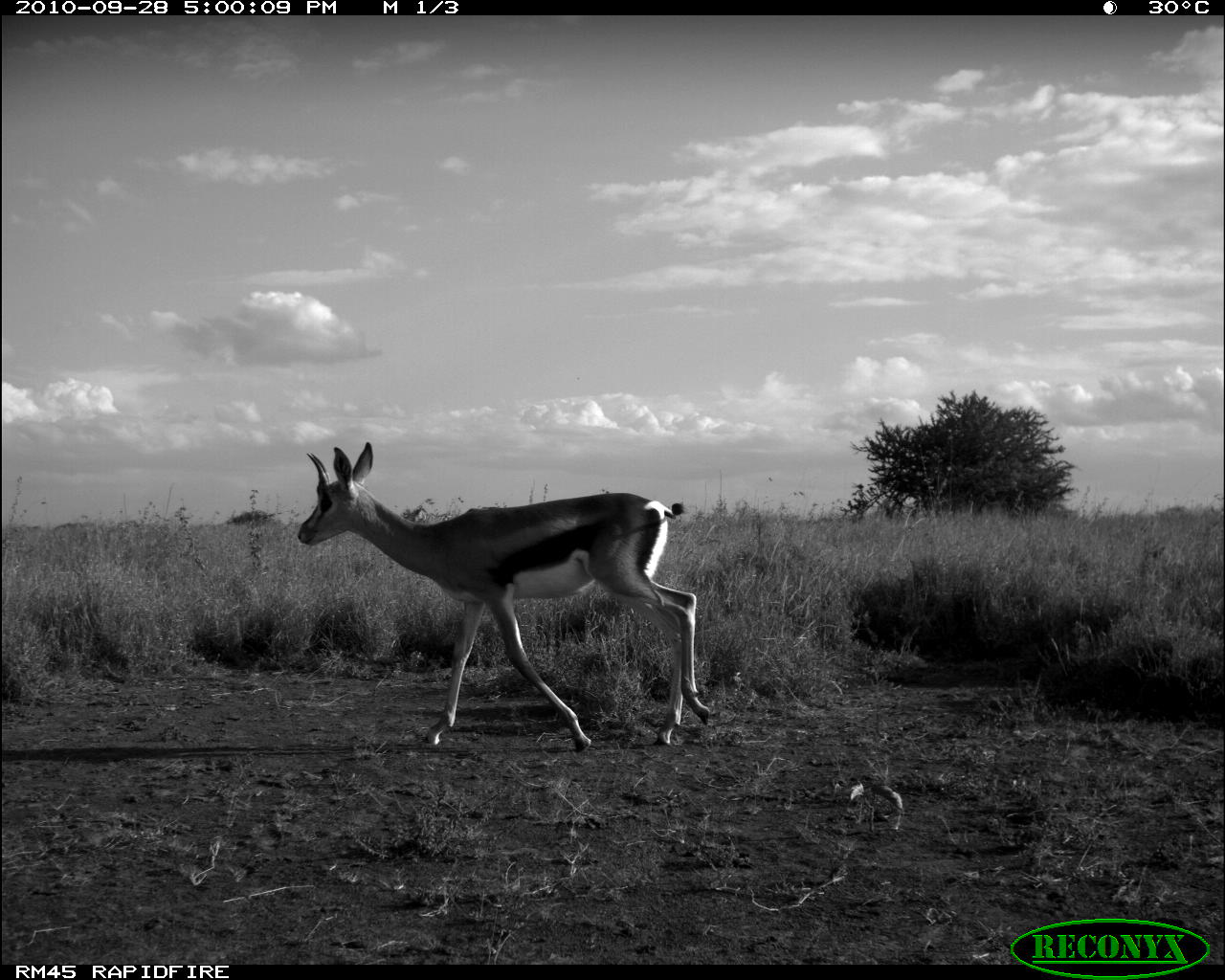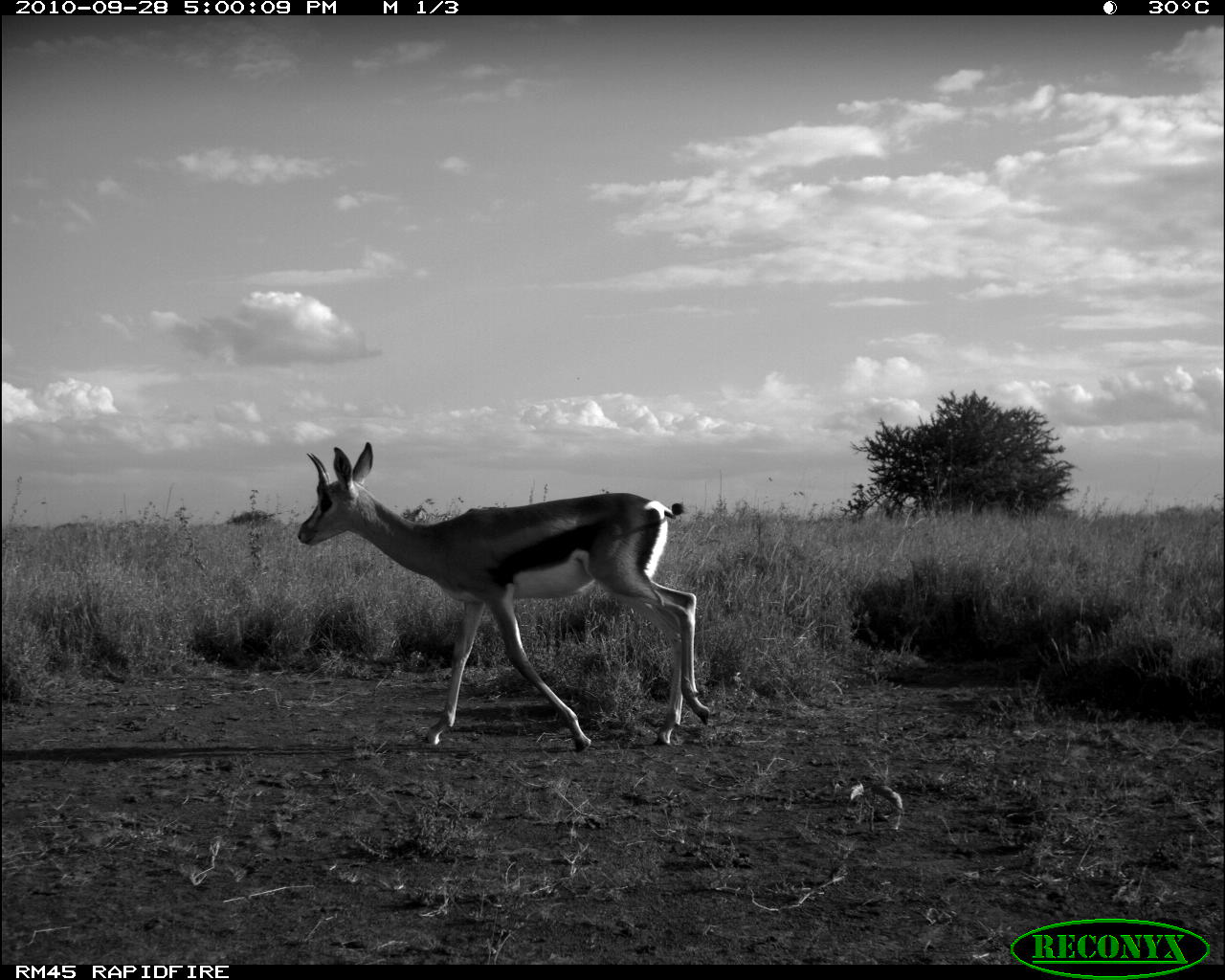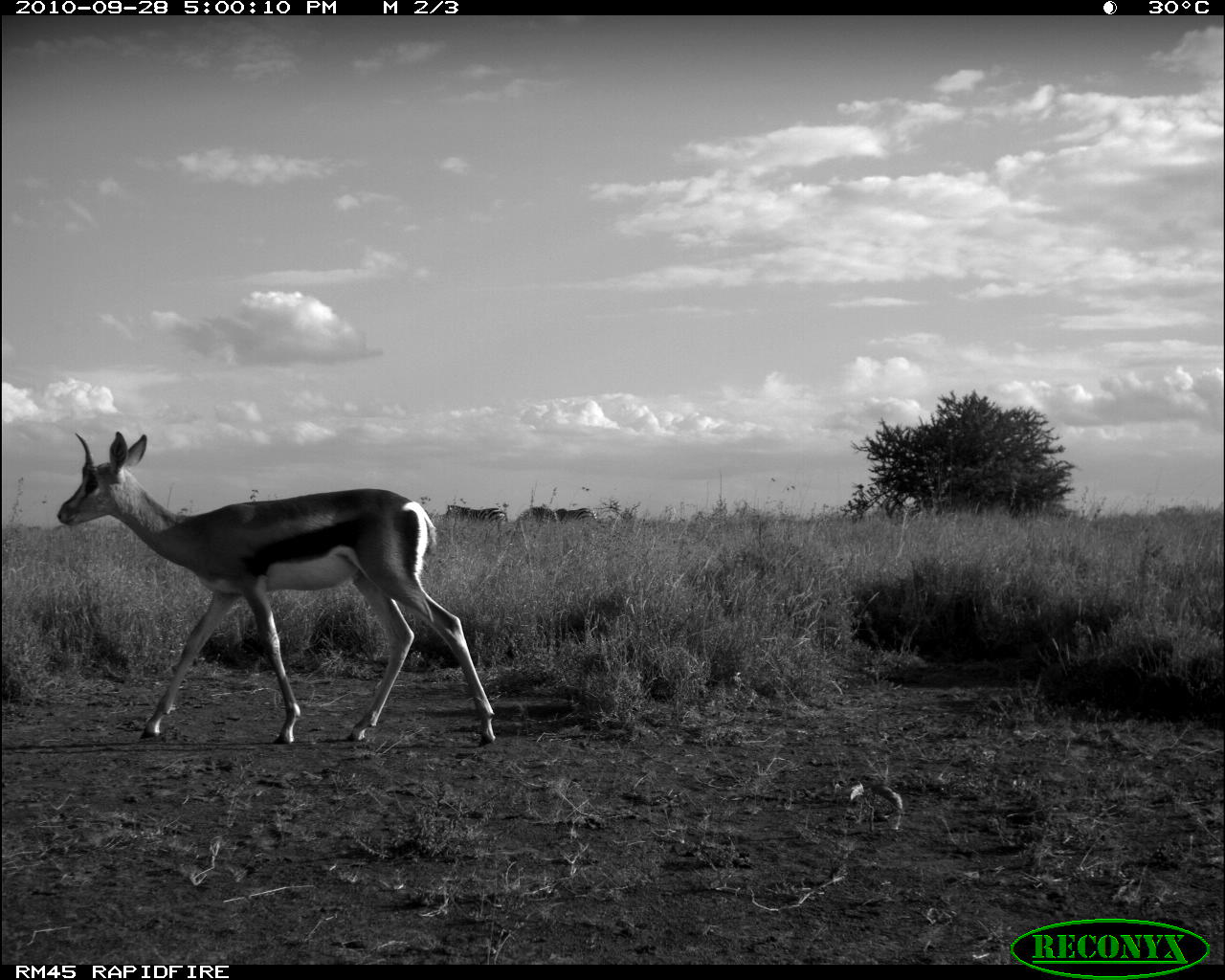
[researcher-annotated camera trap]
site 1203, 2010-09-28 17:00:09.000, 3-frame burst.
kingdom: Animalia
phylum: Chordata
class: Mammalia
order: Perissodactyla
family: Equidae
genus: Equus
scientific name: Equus quagga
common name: plains zebra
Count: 1.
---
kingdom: Animalia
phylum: Chordata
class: Mammalia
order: Artiodactyla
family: Bovidae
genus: Nanger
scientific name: Nanger granti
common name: grant's gazelle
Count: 1.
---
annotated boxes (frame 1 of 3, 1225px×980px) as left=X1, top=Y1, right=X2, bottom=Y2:
equus quagga: left=293, top=437, right=711, bottom=747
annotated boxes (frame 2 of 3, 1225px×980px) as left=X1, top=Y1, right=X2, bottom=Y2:
nanger granti: left=292, top=437, right=714, bottom=752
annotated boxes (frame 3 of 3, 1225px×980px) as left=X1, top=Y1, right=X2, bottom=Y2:
equus quagga: left=53, top=427, right=493, bottom=745